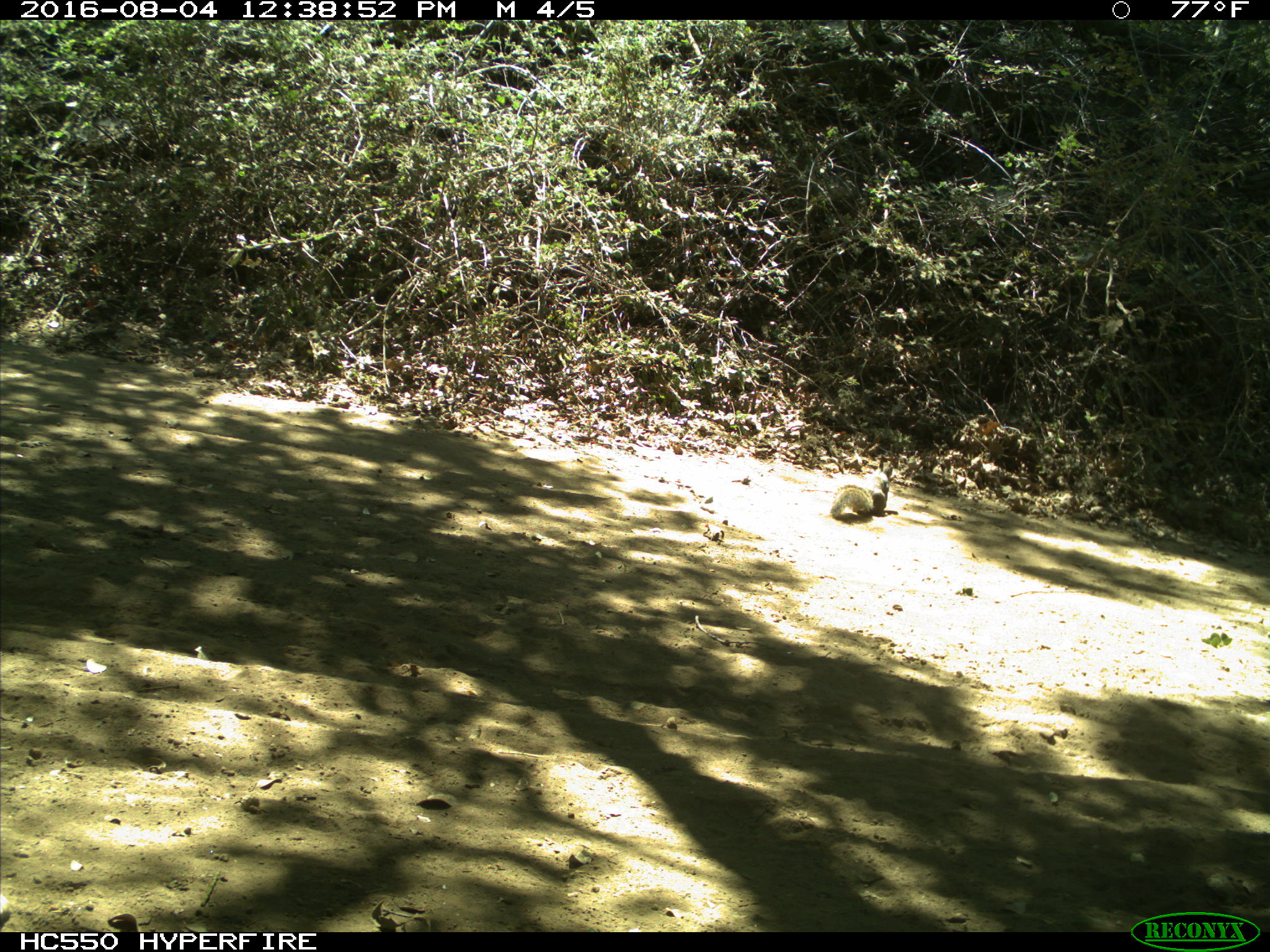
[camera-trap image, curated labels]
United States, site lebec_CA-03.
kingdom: Animalia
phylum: Chordata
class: Mammalia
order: Rodentia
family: Sciuridae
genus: Otospermophilus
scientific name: Otospermophilus beecheyi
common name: california ground squirrel